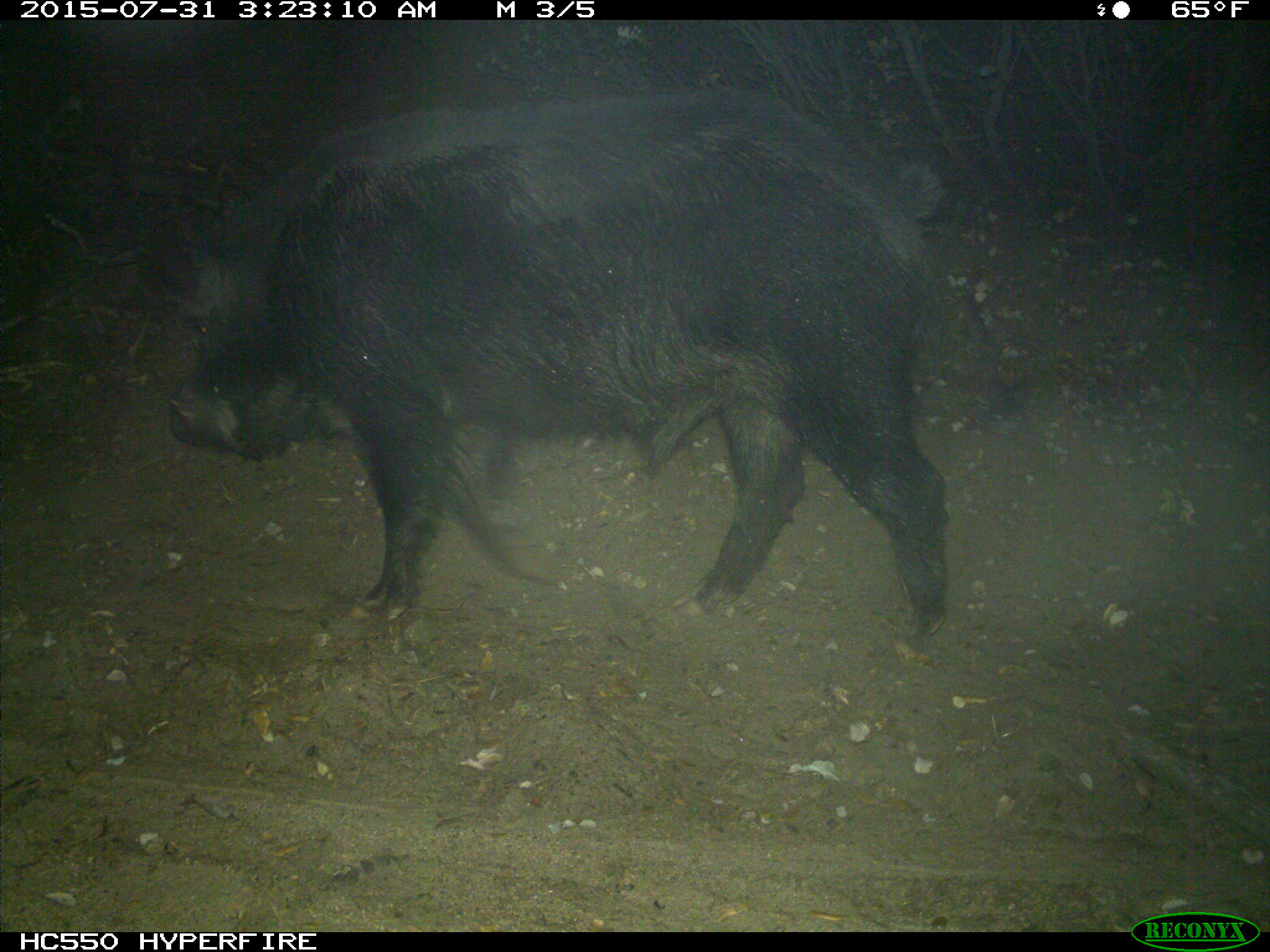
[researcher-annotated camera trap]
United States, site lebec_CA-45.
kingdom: Animalia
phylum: Chordata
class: Mammalia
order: Artiodactyla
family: Suidae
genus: Sus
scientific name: Sus scrofa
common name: wild boar